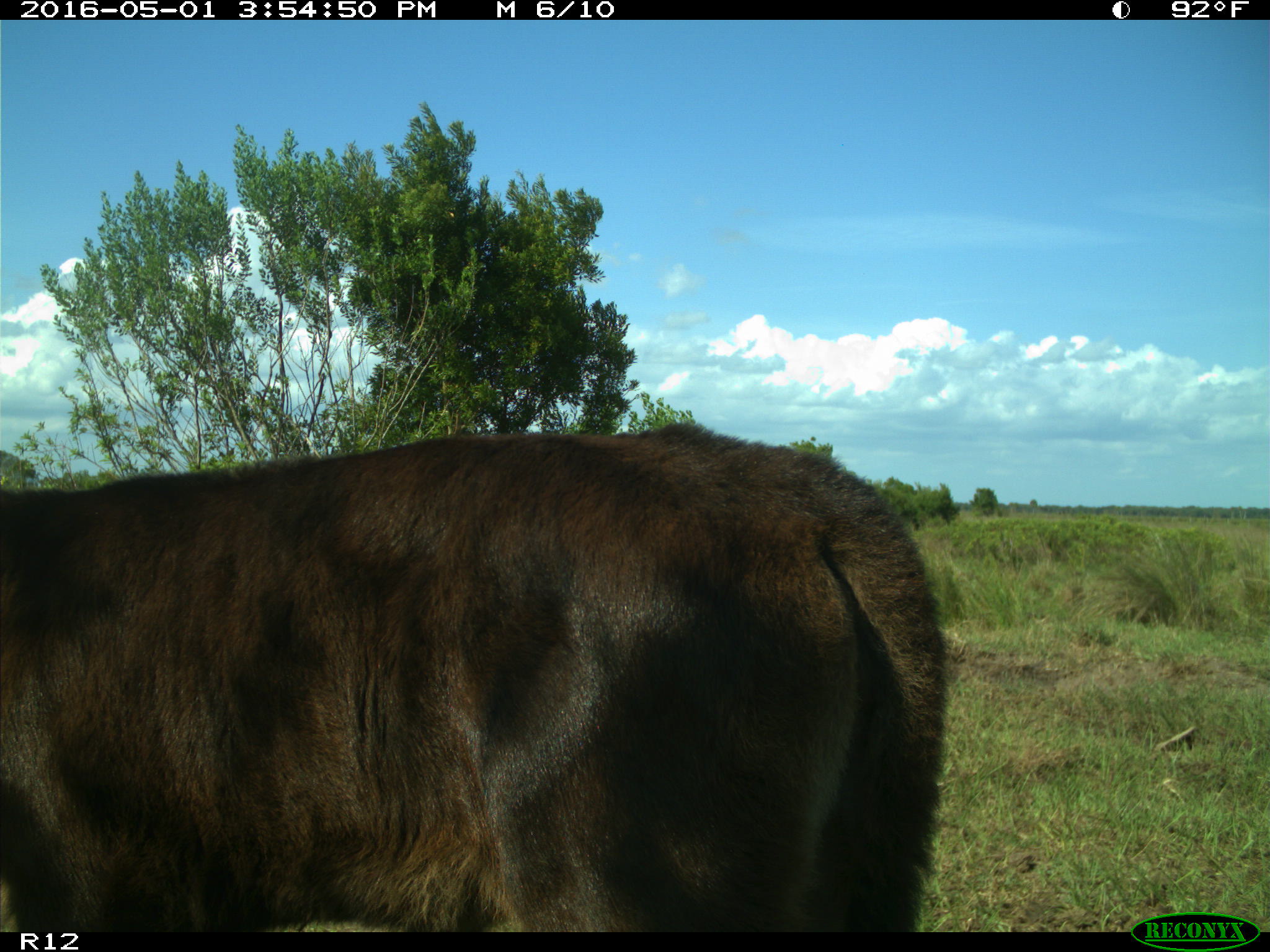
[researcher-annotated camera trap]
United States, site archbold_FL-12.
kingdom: Animalia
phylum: Chordata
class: Mammalia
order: Artiodactyla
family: Bovidae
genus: Bos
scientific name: Bos taurus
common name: domestic cow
Bos taurus (domestic cow).